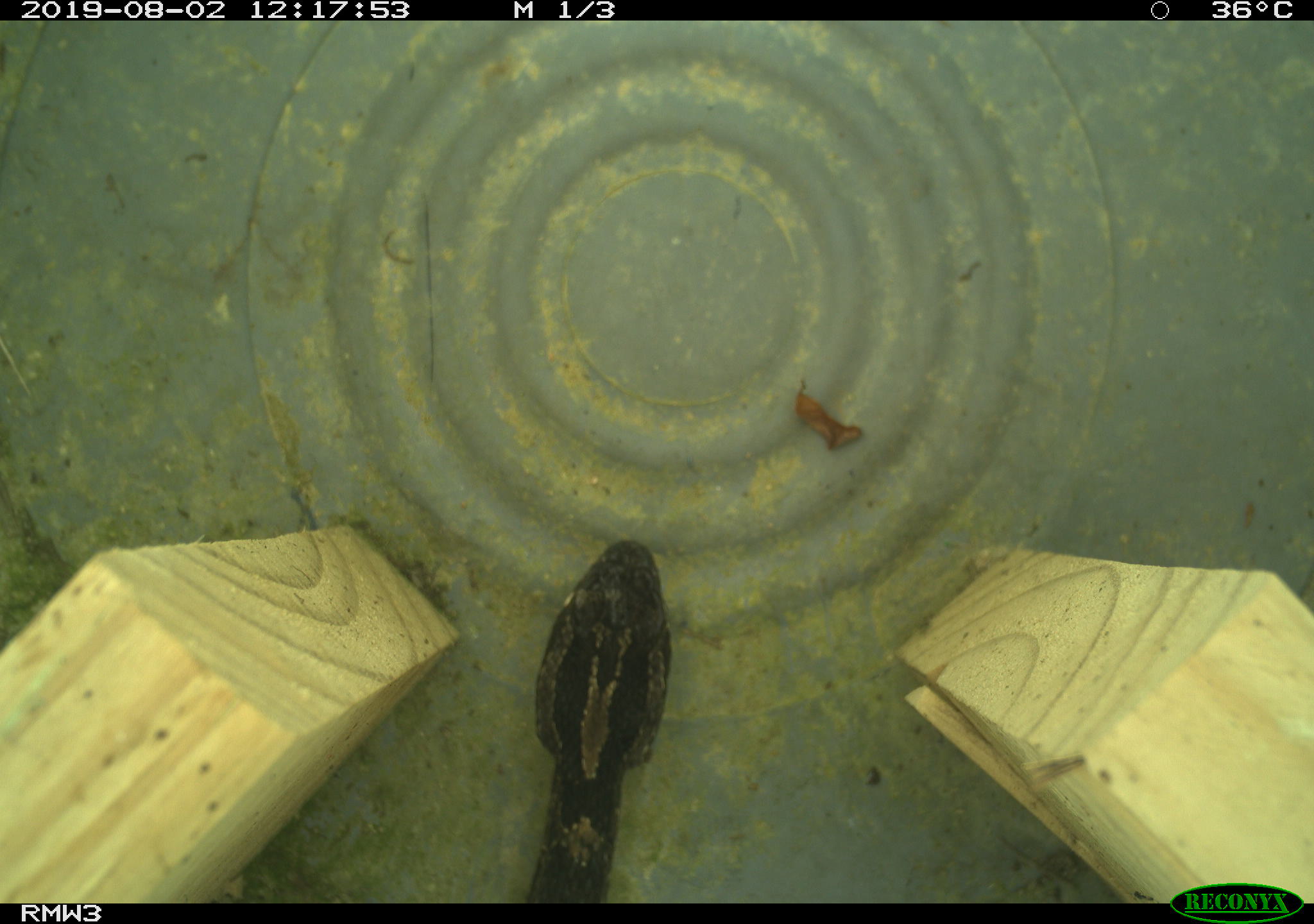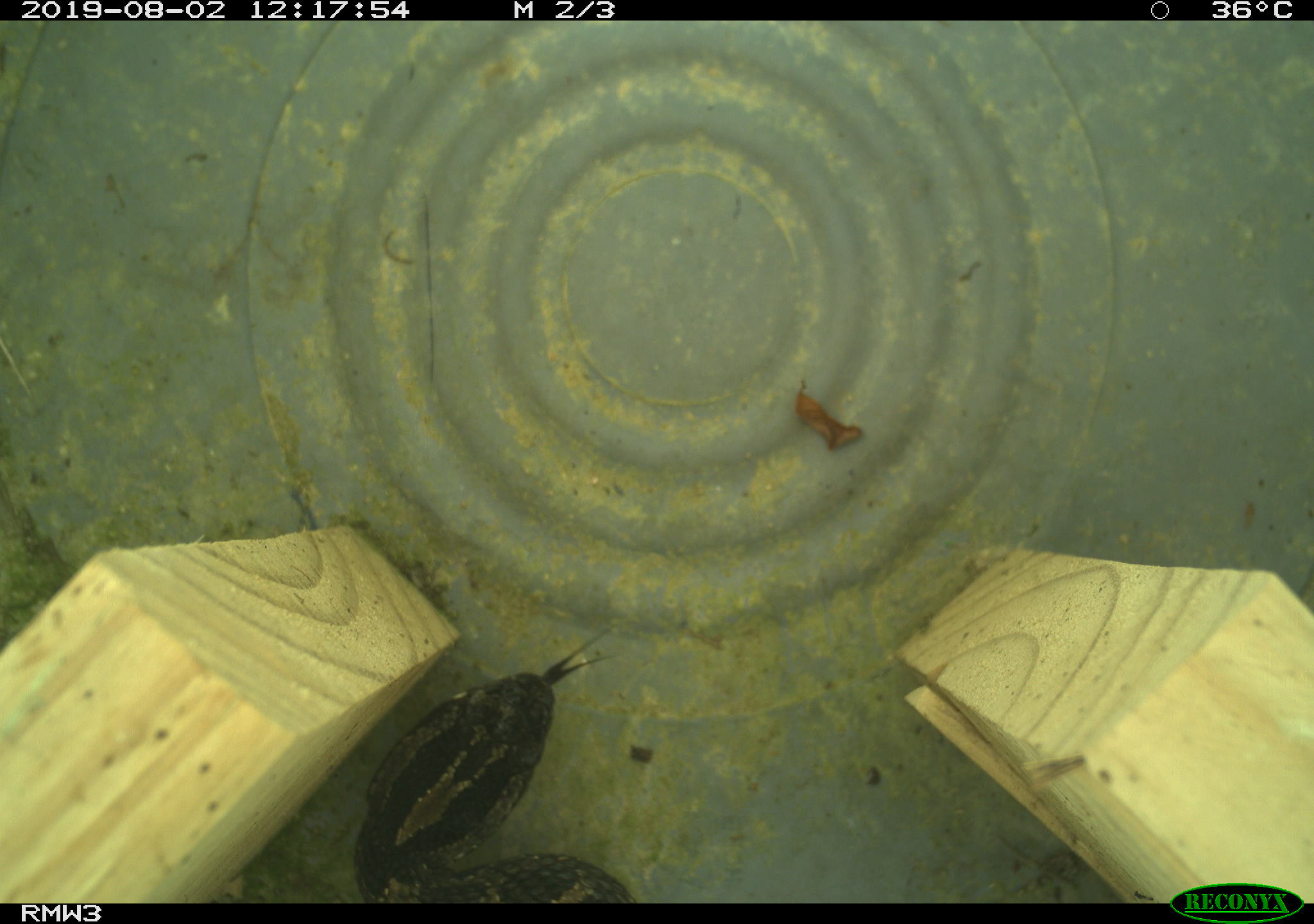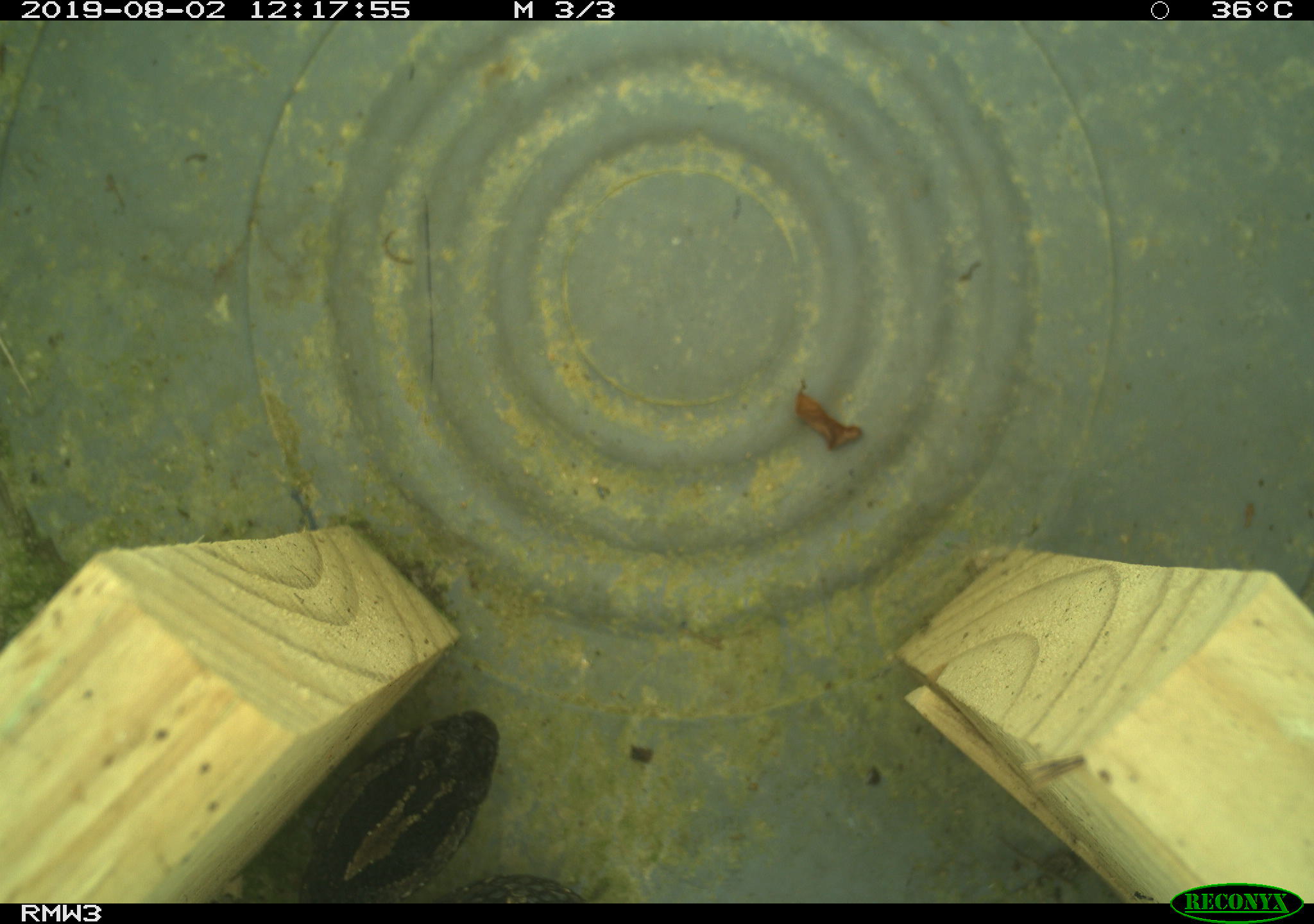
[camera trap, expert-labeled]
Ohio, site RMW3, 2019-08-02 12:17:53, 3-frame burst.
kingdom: Animalia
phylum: Chordata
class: Reptilia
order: Squamata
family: Viperidae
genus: Sistrurus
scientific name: Sistrurus catenatus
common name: eastern massasauga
Eastern massasauga (Sistrurus catenatus).